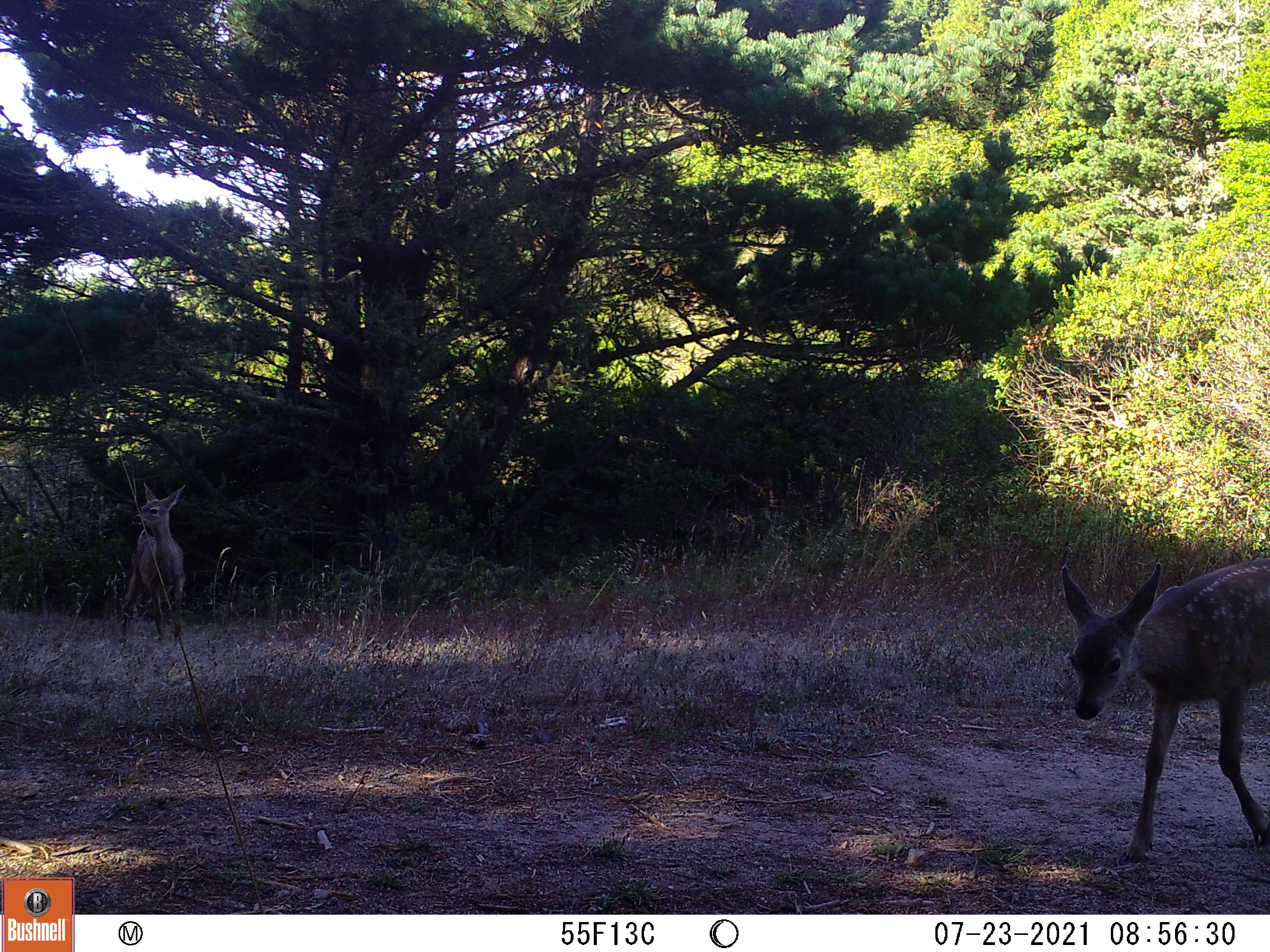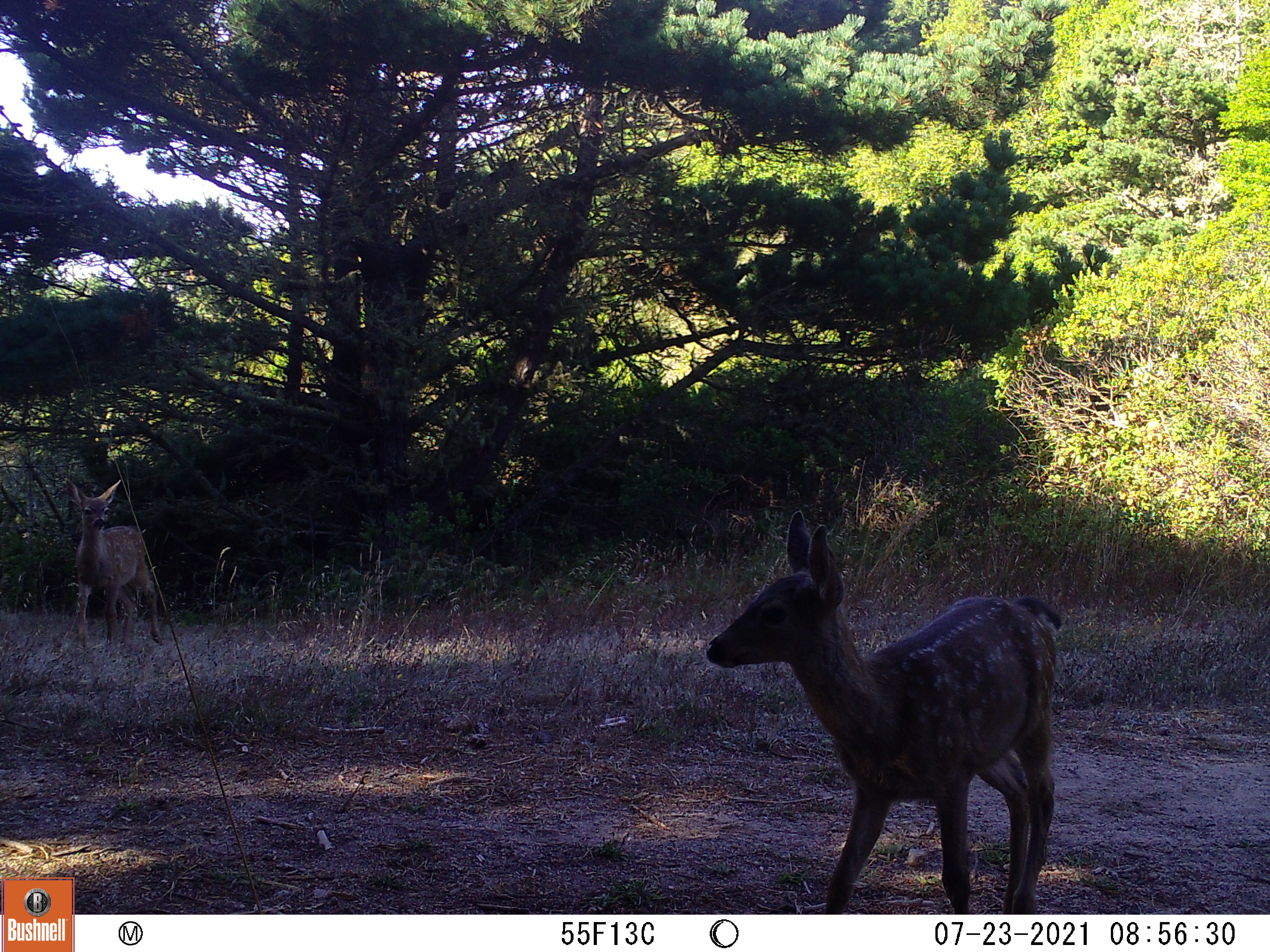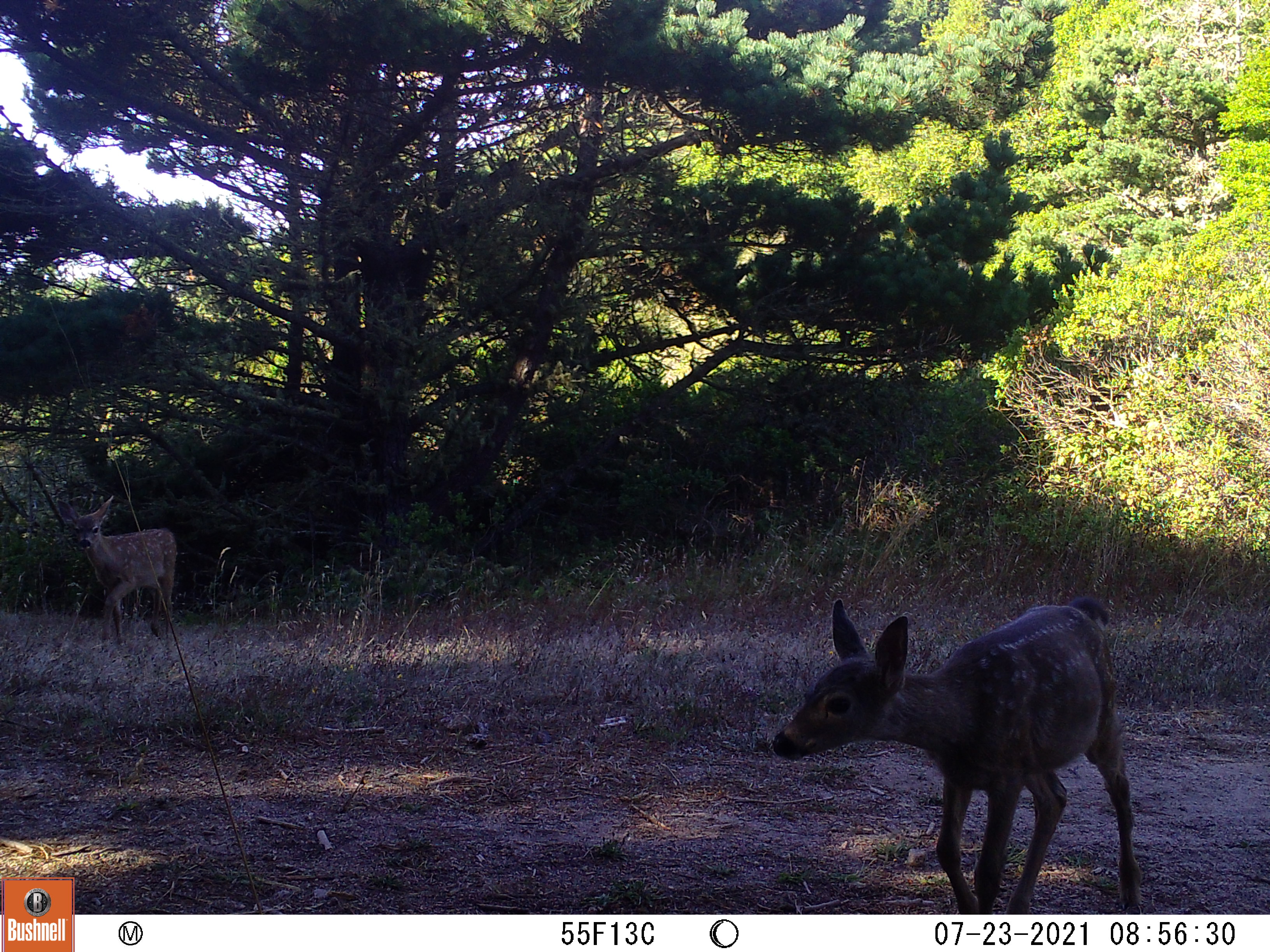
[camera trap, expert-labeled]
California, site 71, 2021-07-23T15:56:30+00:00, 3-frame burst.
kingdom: Animalia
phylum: Chordata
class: Mammalia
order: Artiodactyla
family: Cervidae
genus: Odocoileus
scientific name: Odocoileus hemionus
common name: mule deer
Mule deer (Odocoileus hemionus).